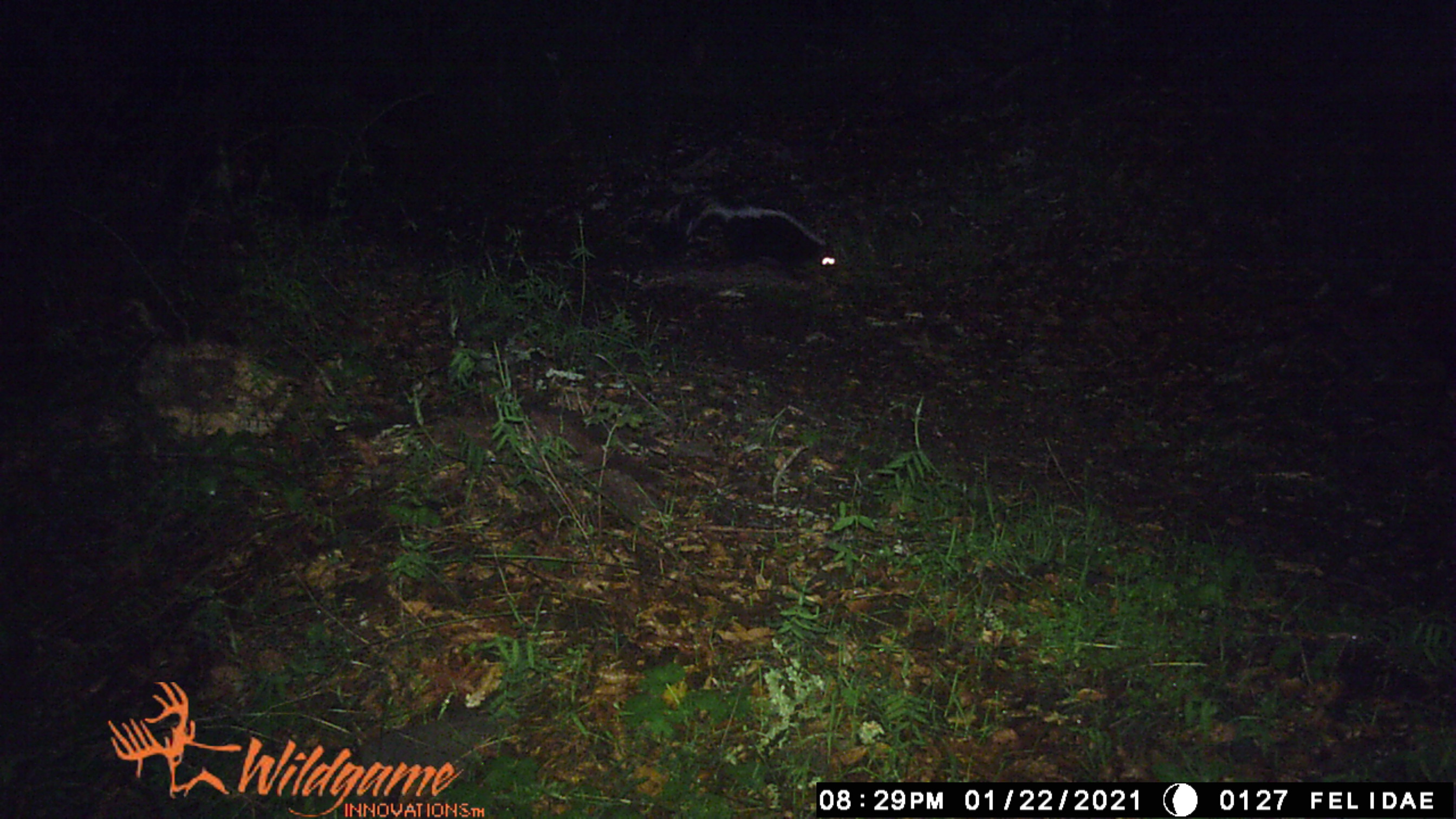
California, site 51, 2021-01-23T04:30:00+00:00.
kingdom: Animalia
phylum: Chordata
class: Mammalia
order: Carnivora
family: Procyonidae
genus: Procyon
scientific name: Procyon lotor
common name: raccoon